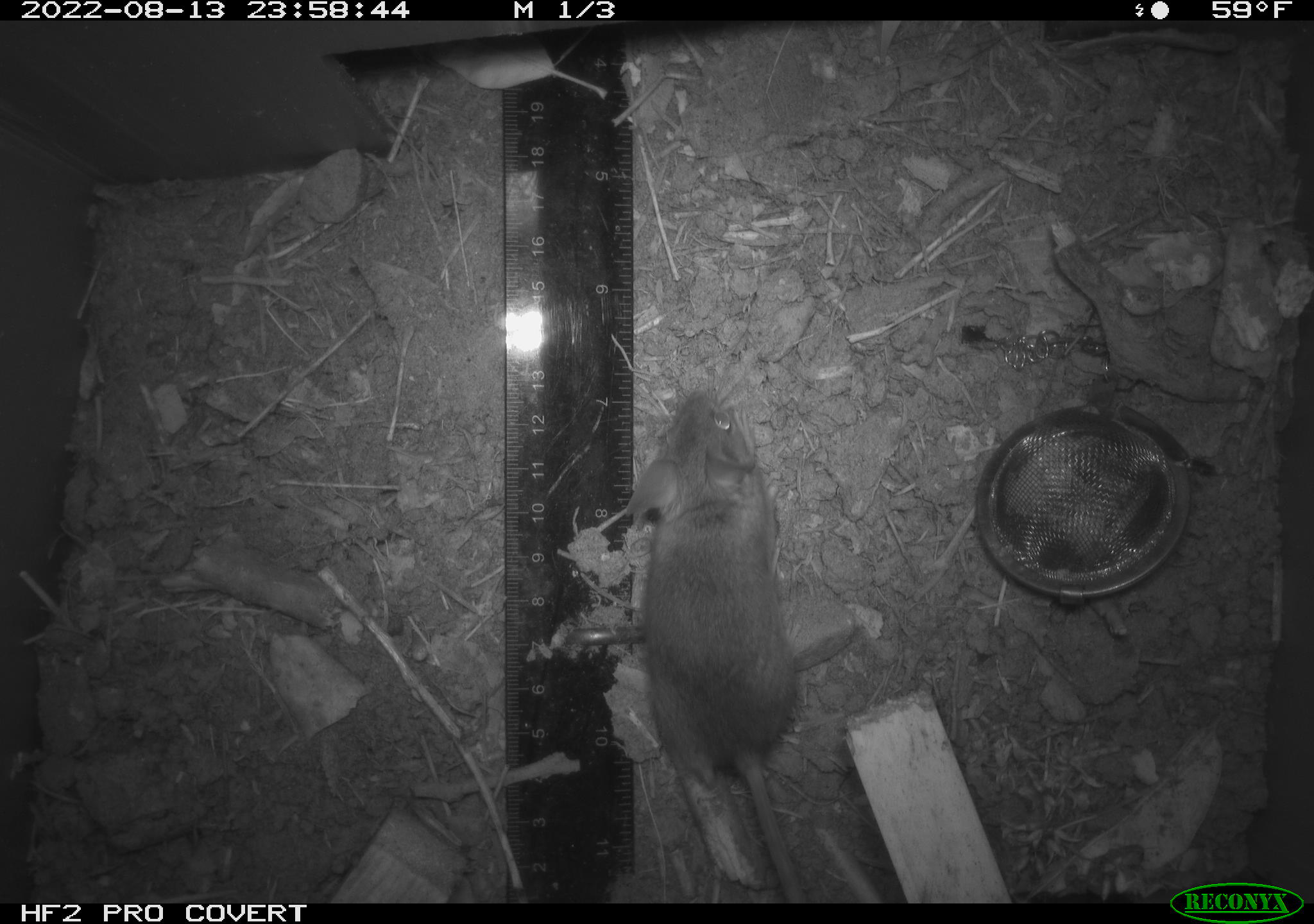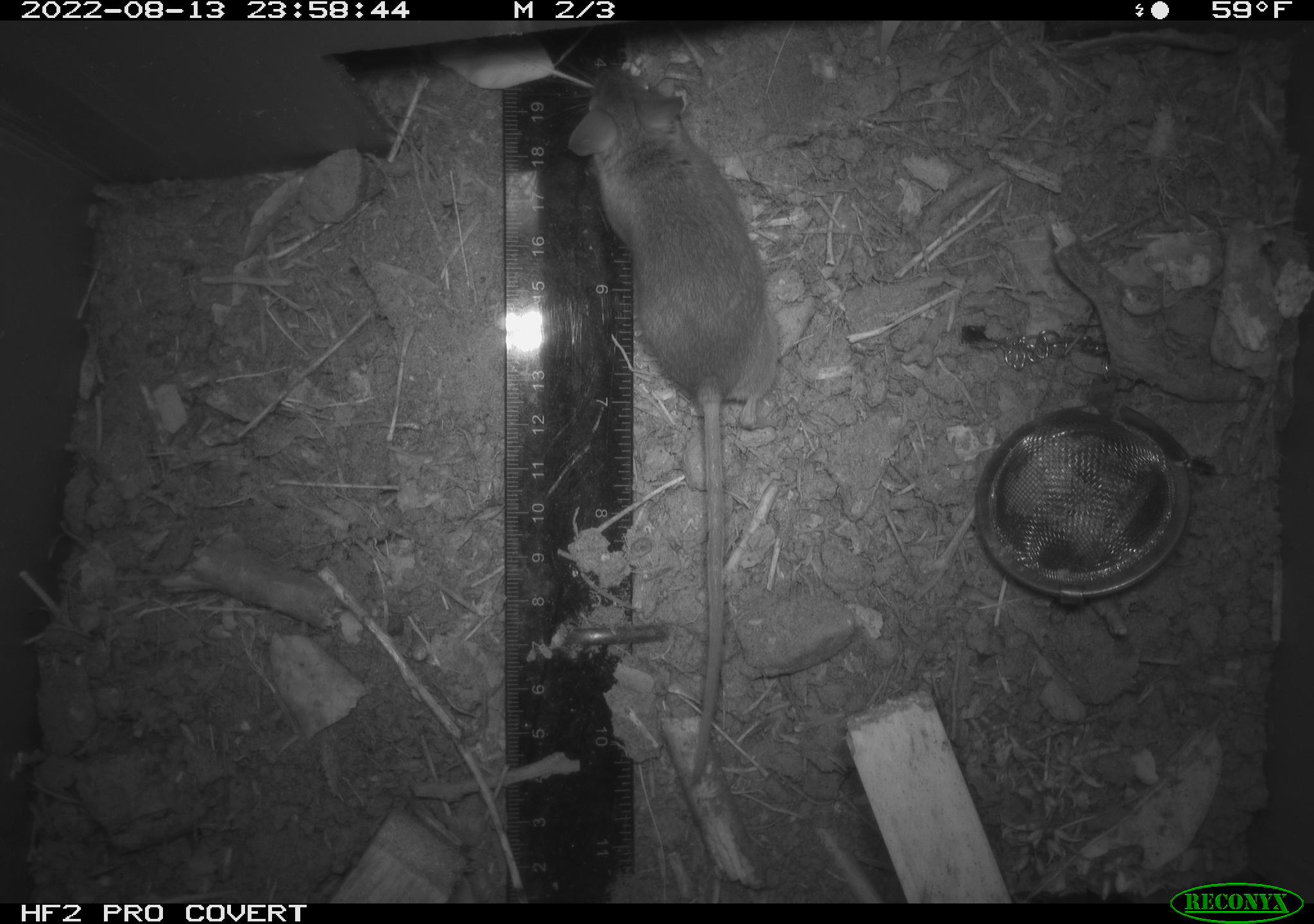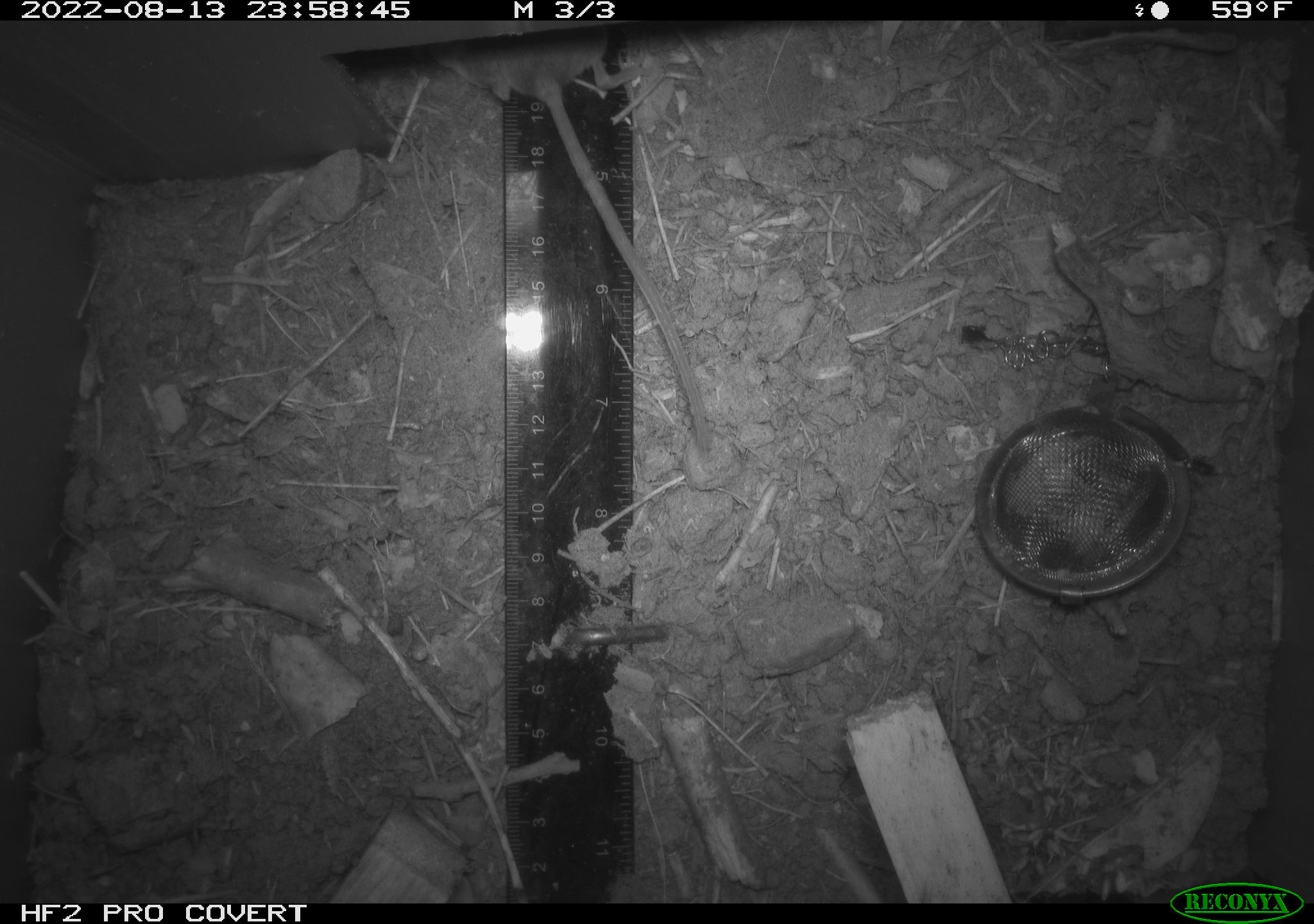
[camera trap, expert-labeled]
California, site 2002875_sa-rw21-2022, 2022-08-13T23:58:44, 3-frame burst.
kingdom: Animalia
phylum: Chordata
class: Mammalia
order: Rodentia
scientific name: Rodentia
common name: mouse species